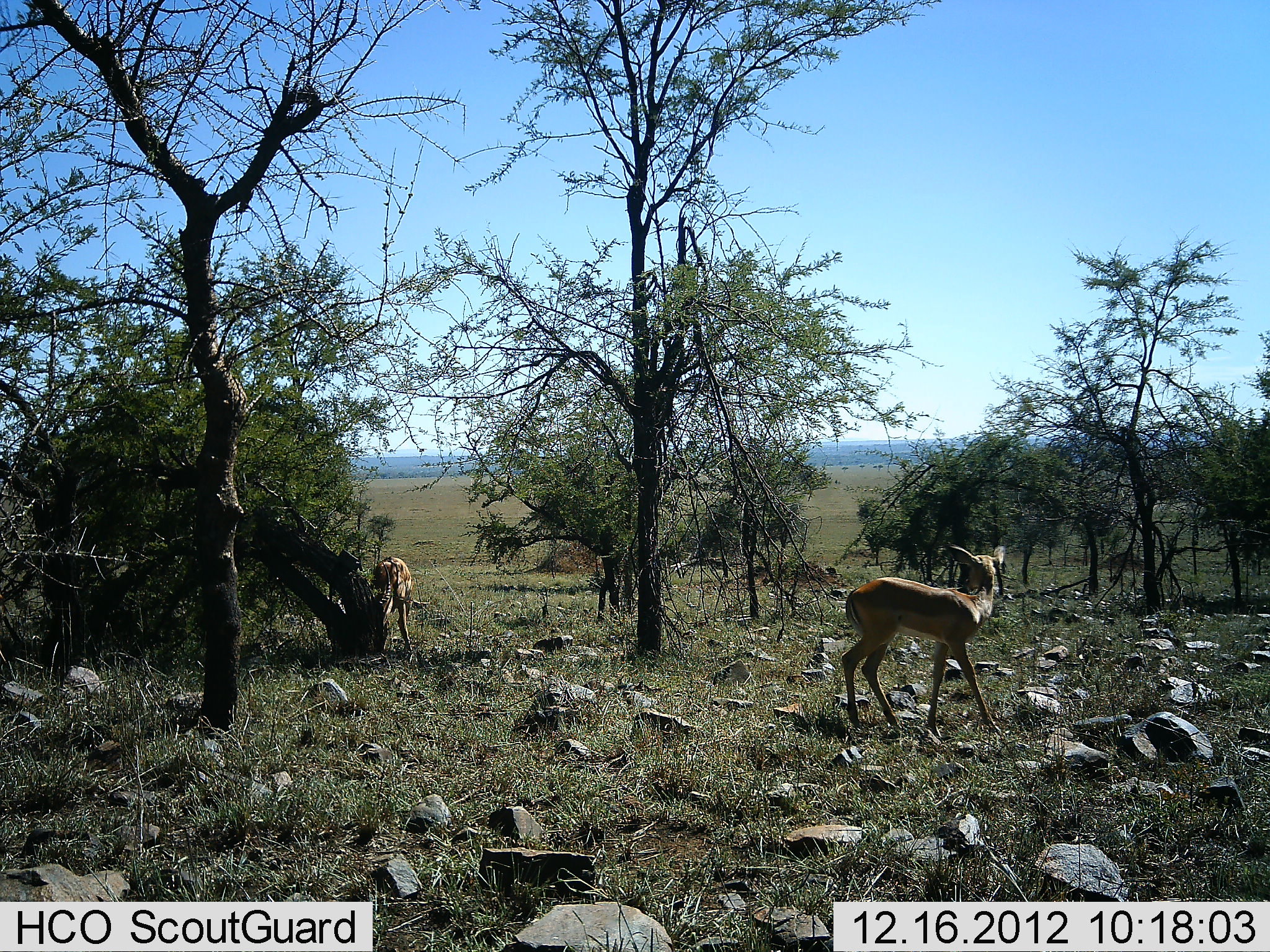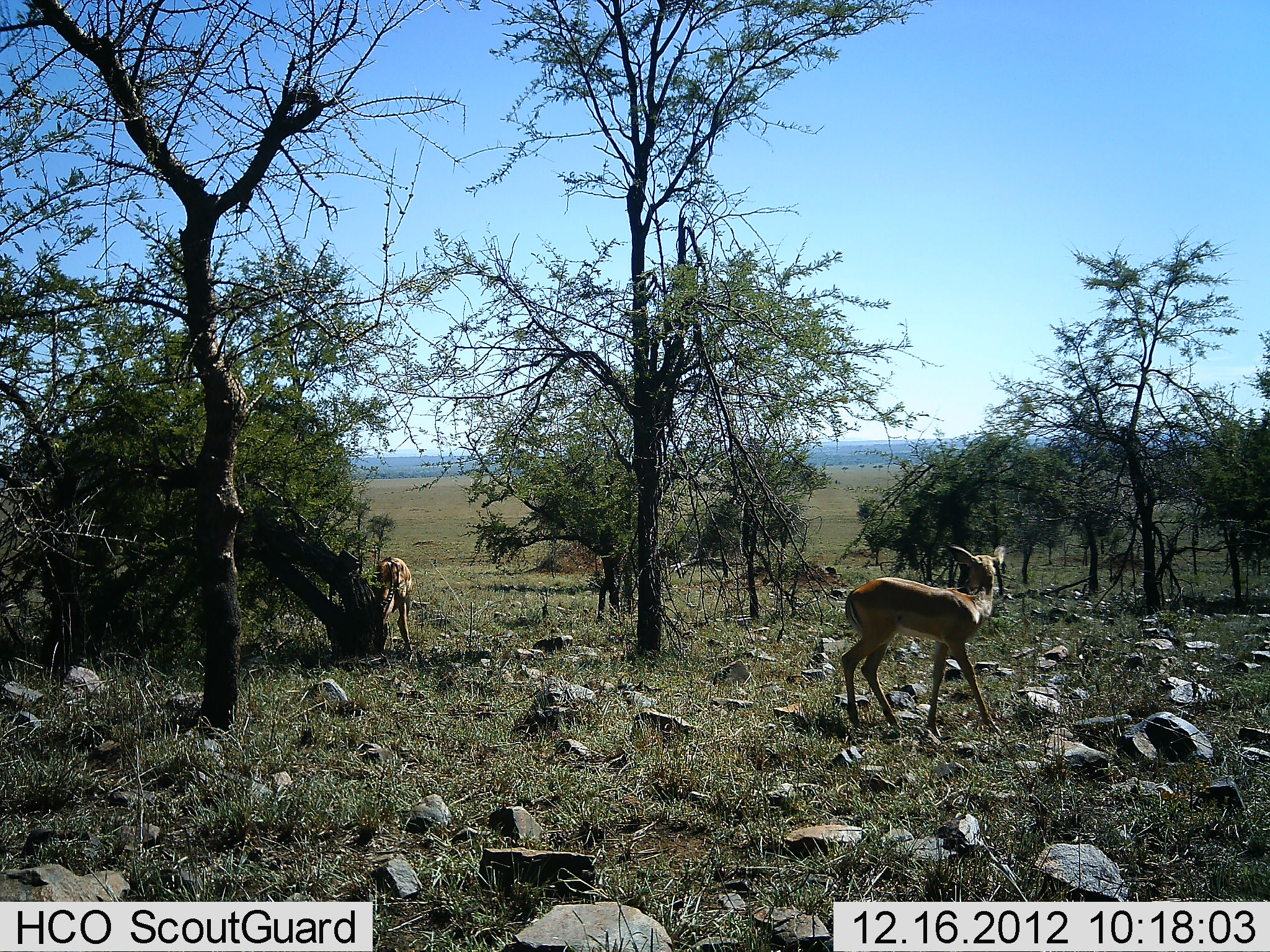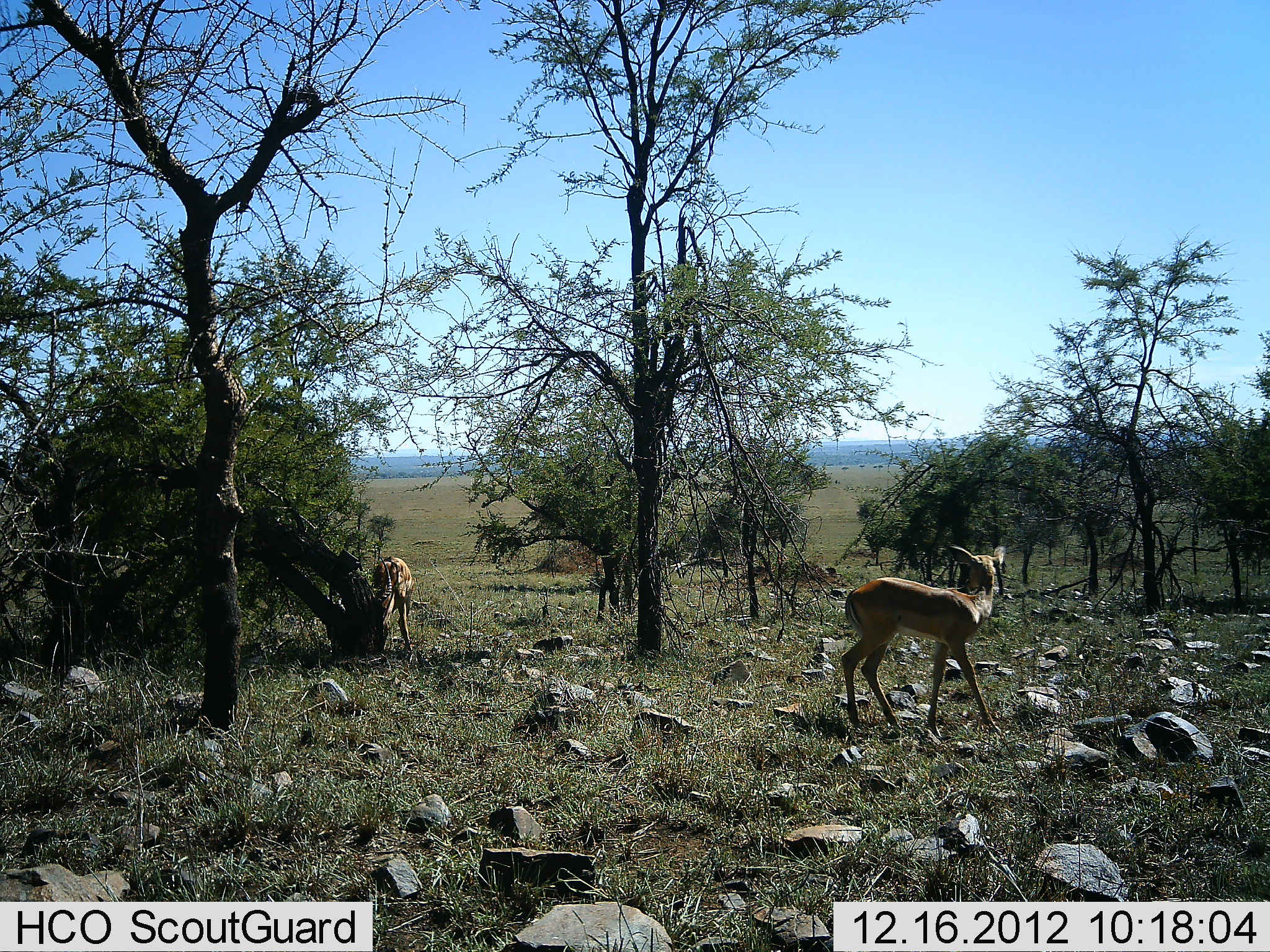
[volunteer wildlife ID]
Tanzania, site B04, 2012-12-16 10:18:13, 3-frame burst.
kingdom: Animalia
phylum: Chordata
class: Mammalia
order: Artiodactyla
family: Bovidae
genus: Aepyceros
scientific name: Aepyceros melampus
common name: impala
Impala (Aepyceros melampus), count 2. Behavior (volunteer vote fractions): standing 100%, resting 0%, moving 0%, interacting 0%. Young present (vote fraction): 0%. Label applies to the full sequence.